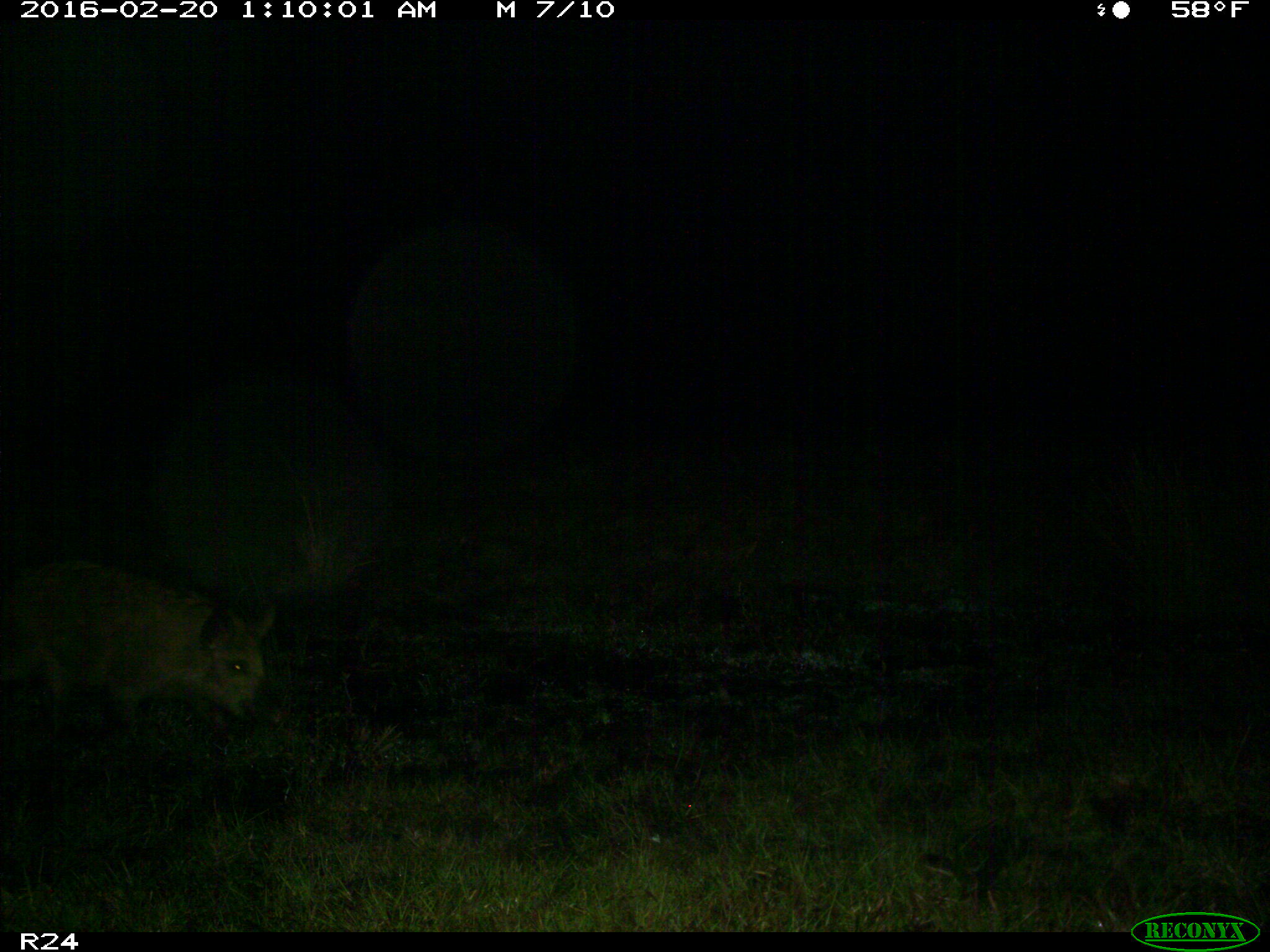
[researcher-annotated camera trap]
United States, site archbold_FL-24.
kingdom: Animalia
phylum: Chordata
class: Mammalia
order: Artiodactyla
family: Suidae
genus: Sus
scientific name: Sus scrofa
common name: wild boar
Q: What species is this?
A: Sus scrofa (wild boar).